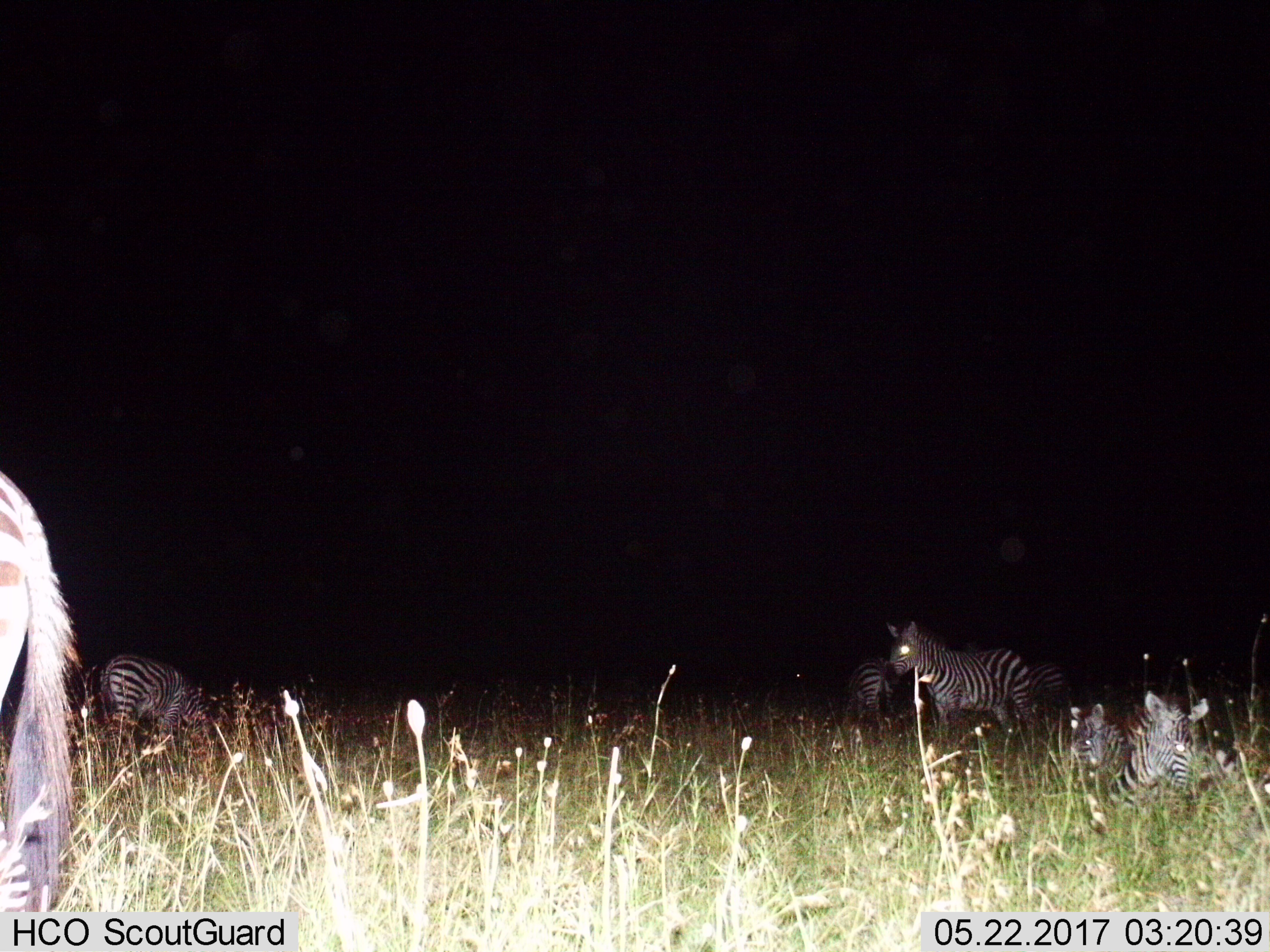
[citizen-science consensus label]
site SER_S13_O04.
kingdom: Animalia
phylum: Chordata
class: Mammalia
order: Perissodactyla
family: Equidae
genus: Equus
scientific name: Equus quagga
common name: plains zebra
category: zebraplains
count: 6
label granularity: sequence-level